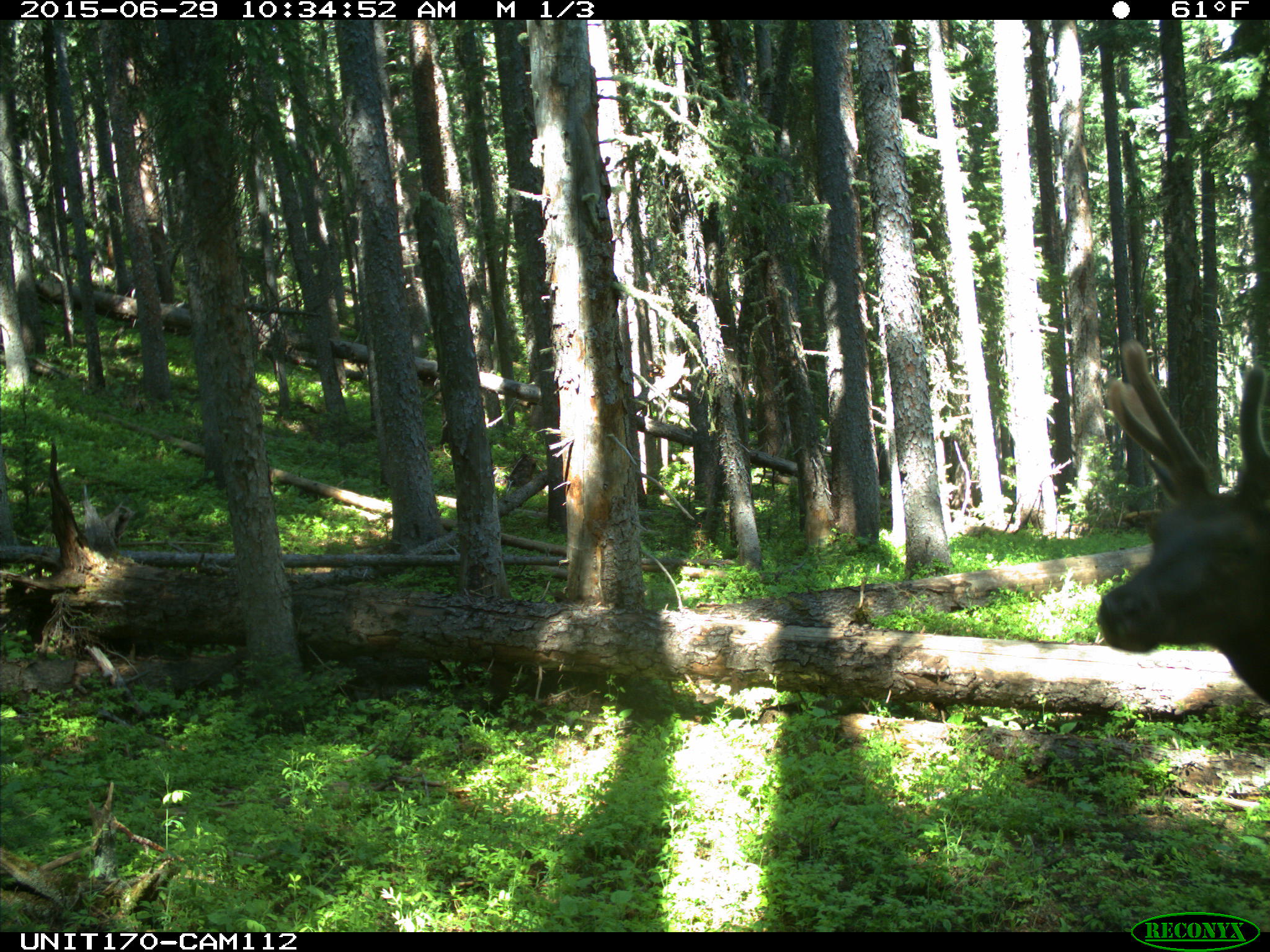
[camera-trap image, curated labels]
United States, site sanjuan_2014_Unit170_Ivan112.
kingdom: Animalia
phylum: Chordata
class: Mammalia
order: Artiodactyla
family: Cervidae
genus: Cervus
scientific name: Cervus elaphus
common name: red deer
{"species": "Cervus elaphus (red deer)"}